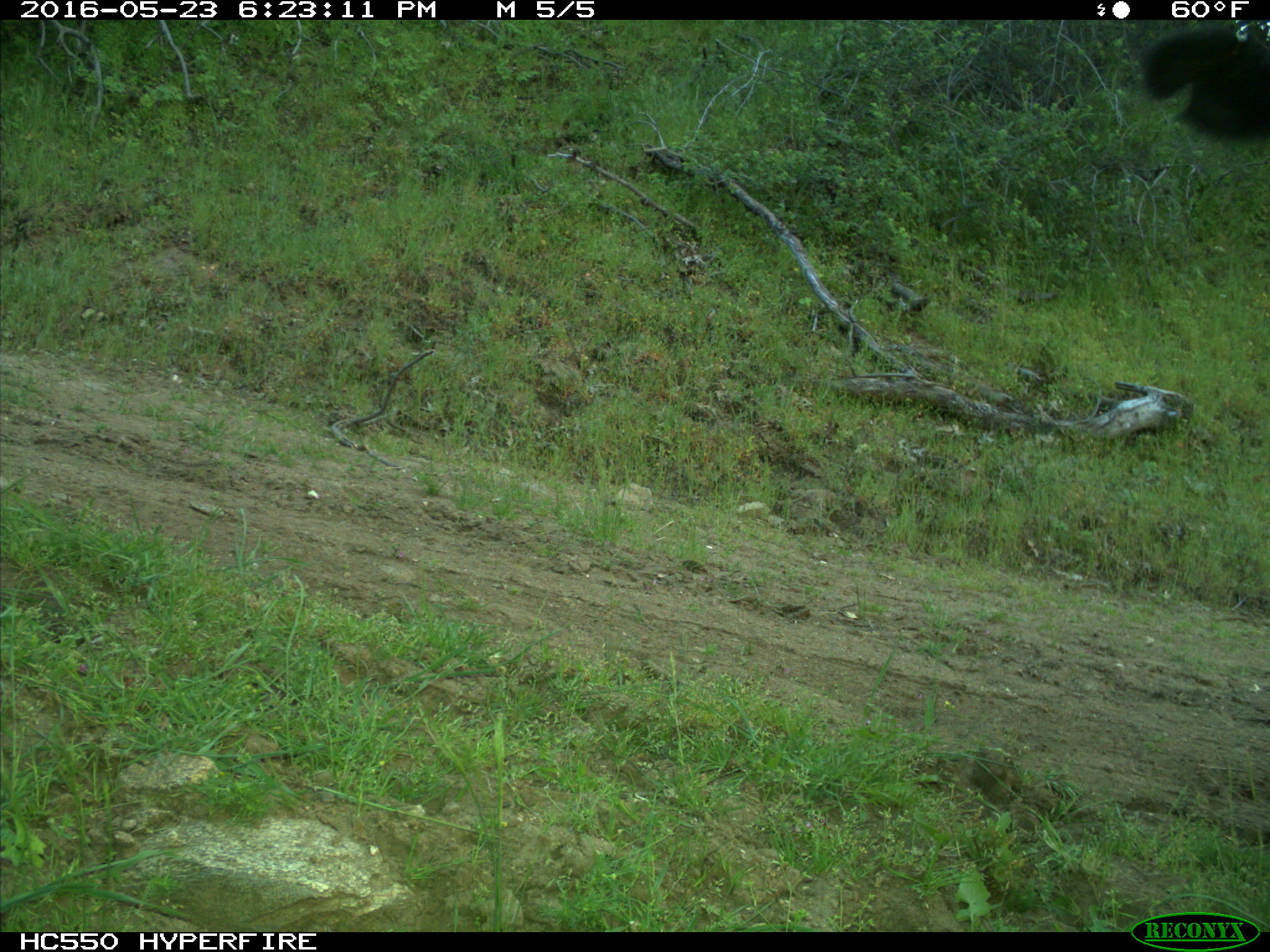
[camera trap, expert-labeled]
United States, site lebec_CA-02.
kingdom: Animalia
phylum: Chordata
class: Mammalia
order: Artiodactyla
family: Bovidae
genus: Bos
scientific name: Bos taurus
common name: domestic cow